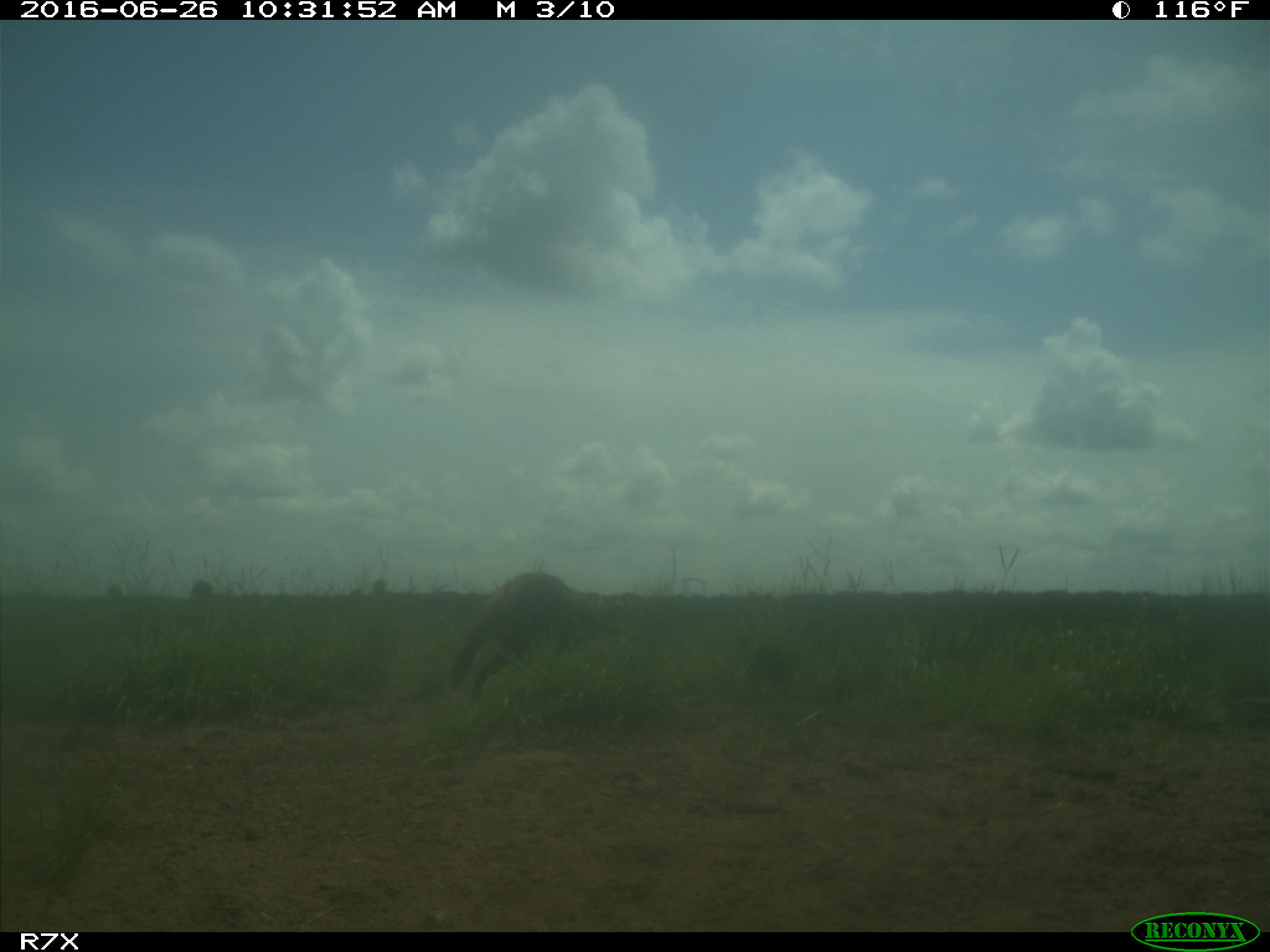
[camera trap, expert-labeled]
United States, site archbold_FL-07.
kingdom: Animalia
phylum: Chordata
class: Mammalia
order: Carnivora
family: Procyonidae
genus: Procyon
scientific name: Procyon lotor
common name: common raccoon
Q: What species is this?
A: Procyon lotor (common raccoon).